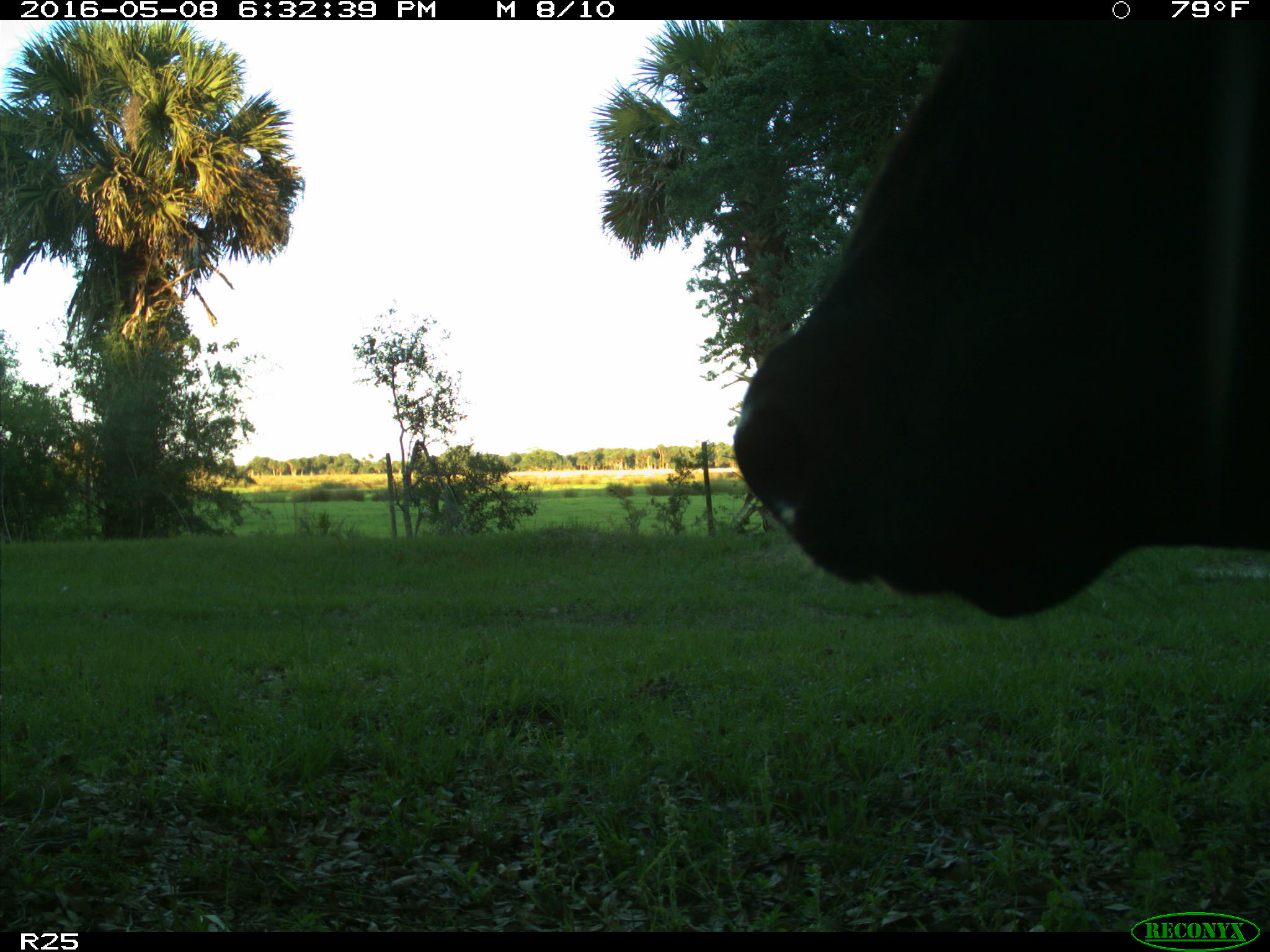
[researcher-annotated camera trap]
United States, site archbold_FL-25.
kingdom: Animalia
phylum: Chordata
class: Mammalia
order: Artiodactyla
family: Bovidae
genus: Bos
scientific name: Bos taurus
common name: domestic cow